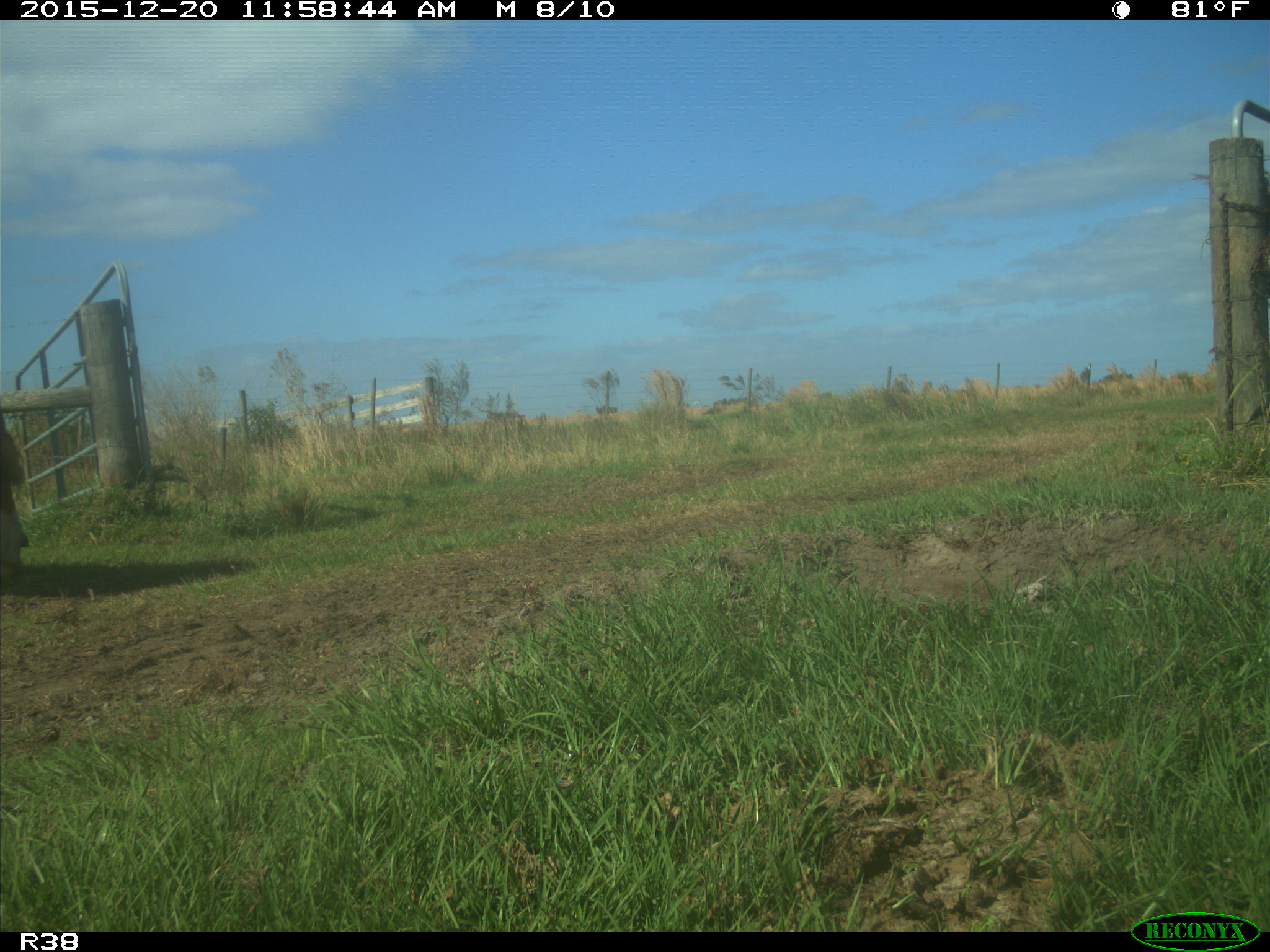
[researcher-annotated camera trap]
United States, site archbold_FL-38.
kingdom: Animalia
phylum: Chordata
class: Mammalia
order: Artiodactyla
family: Bovidae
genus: Bos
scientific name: Bos taurus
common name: domestic cow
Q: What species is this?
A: Bos taurus (domestic cow).